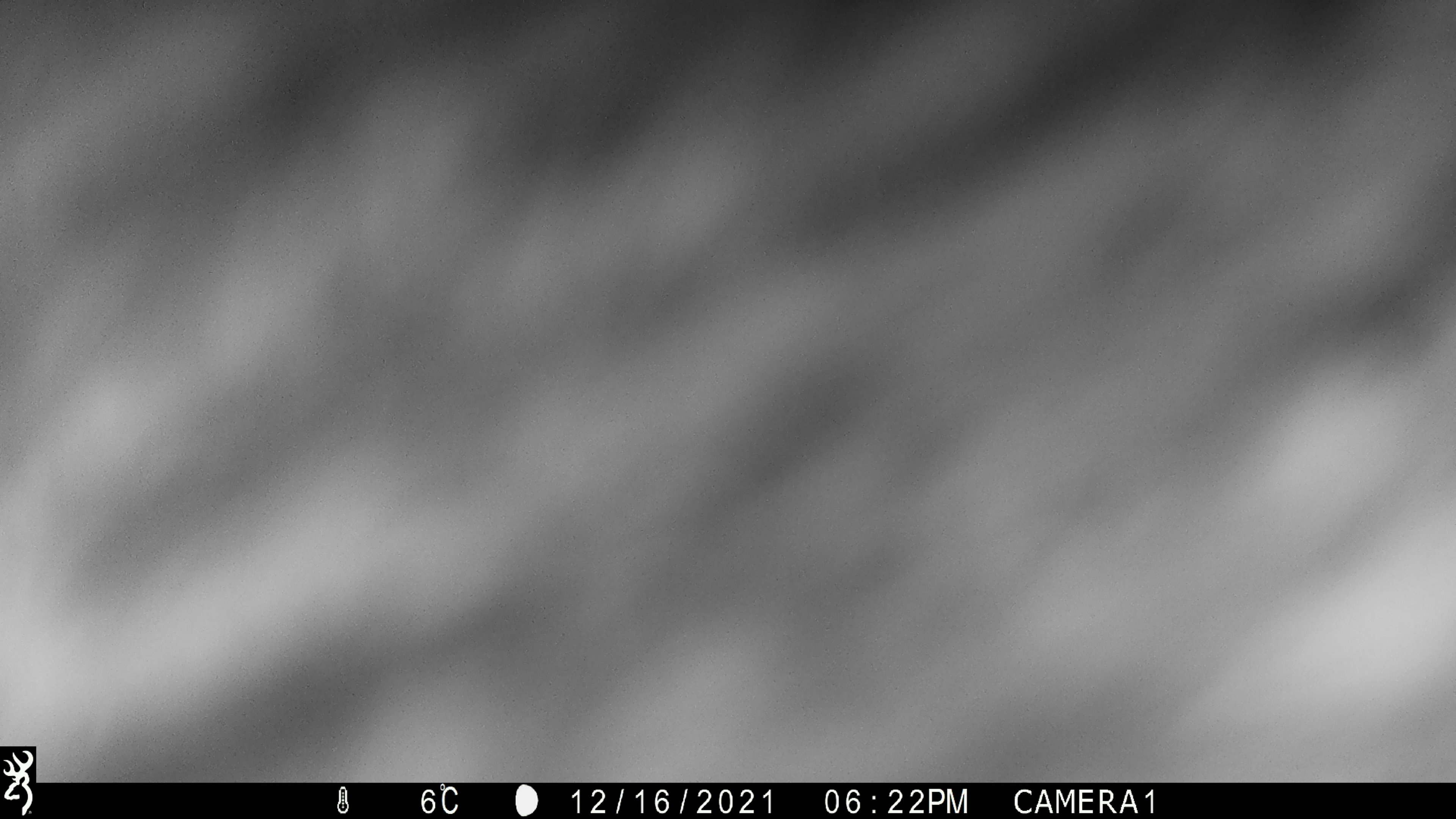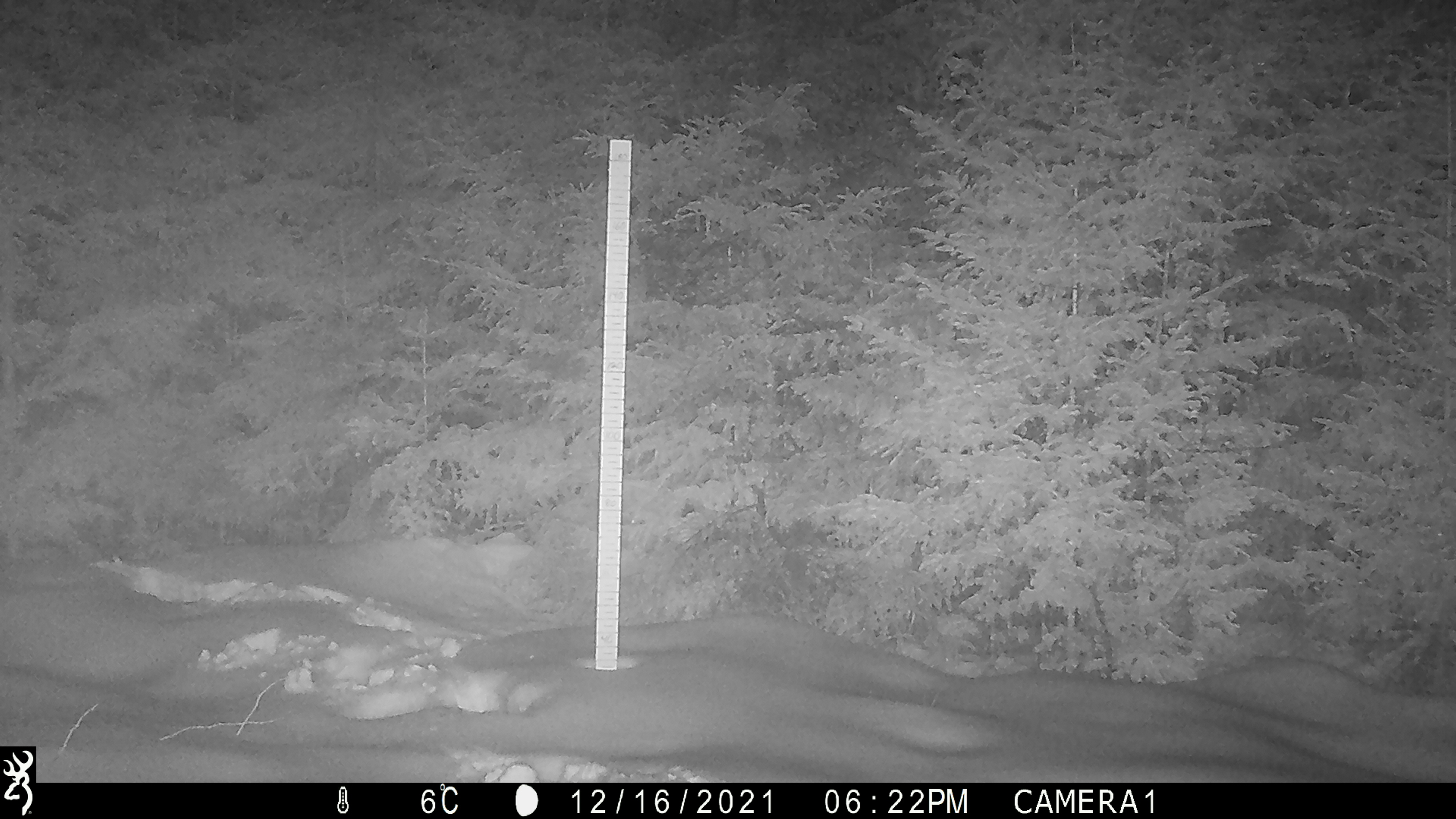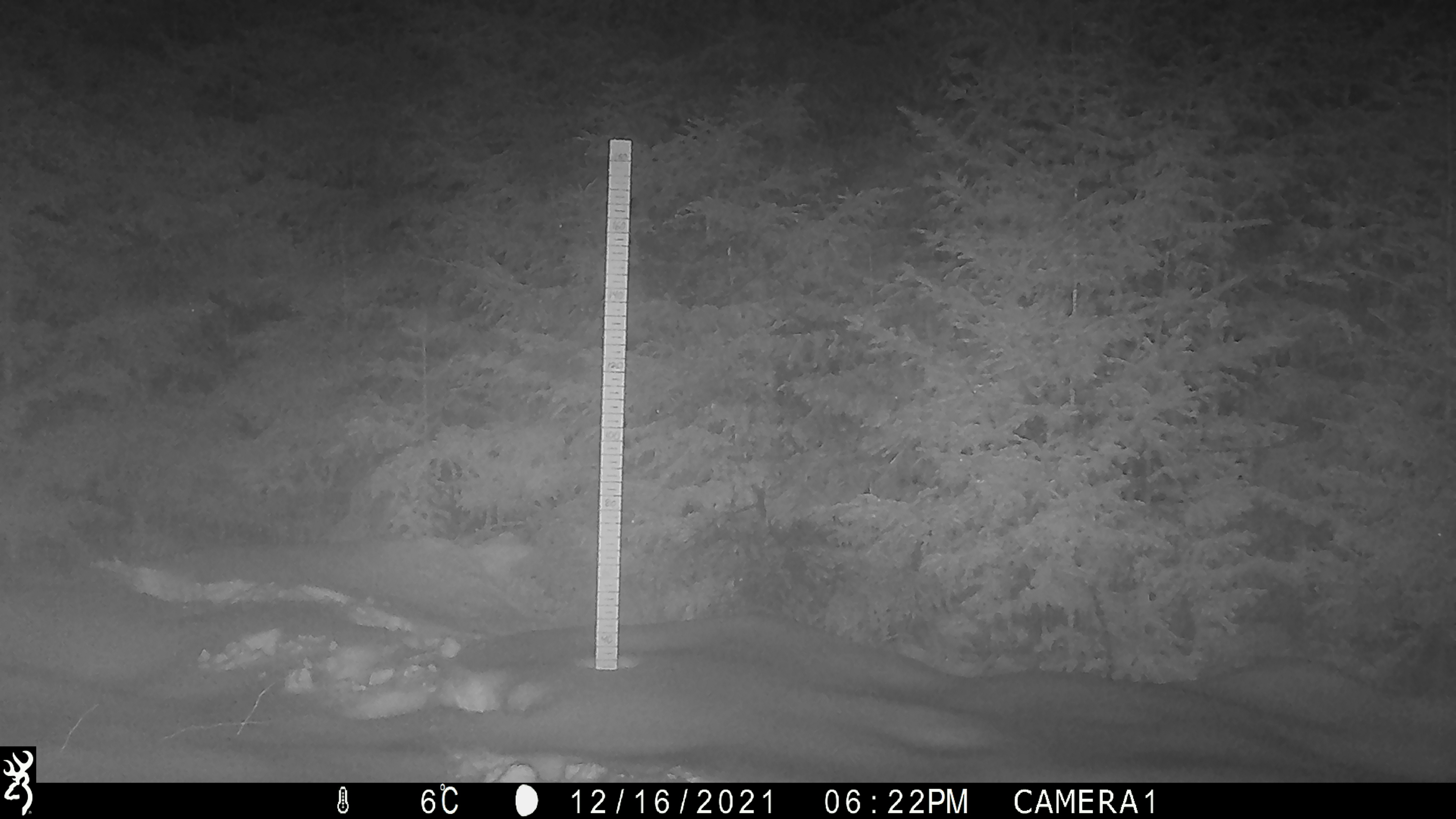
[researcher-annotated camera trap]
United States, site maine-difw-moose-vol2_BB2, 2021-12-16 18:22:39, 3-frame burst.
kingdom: Animalia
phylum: Chordata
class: Mammalia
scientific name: Mammalia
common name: mammal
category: mammal sp.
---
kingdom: Animalia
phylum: Chordata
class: Mammalia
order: Artiodactyla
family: Cervidae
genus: Alces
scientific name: Alces alces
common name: moose